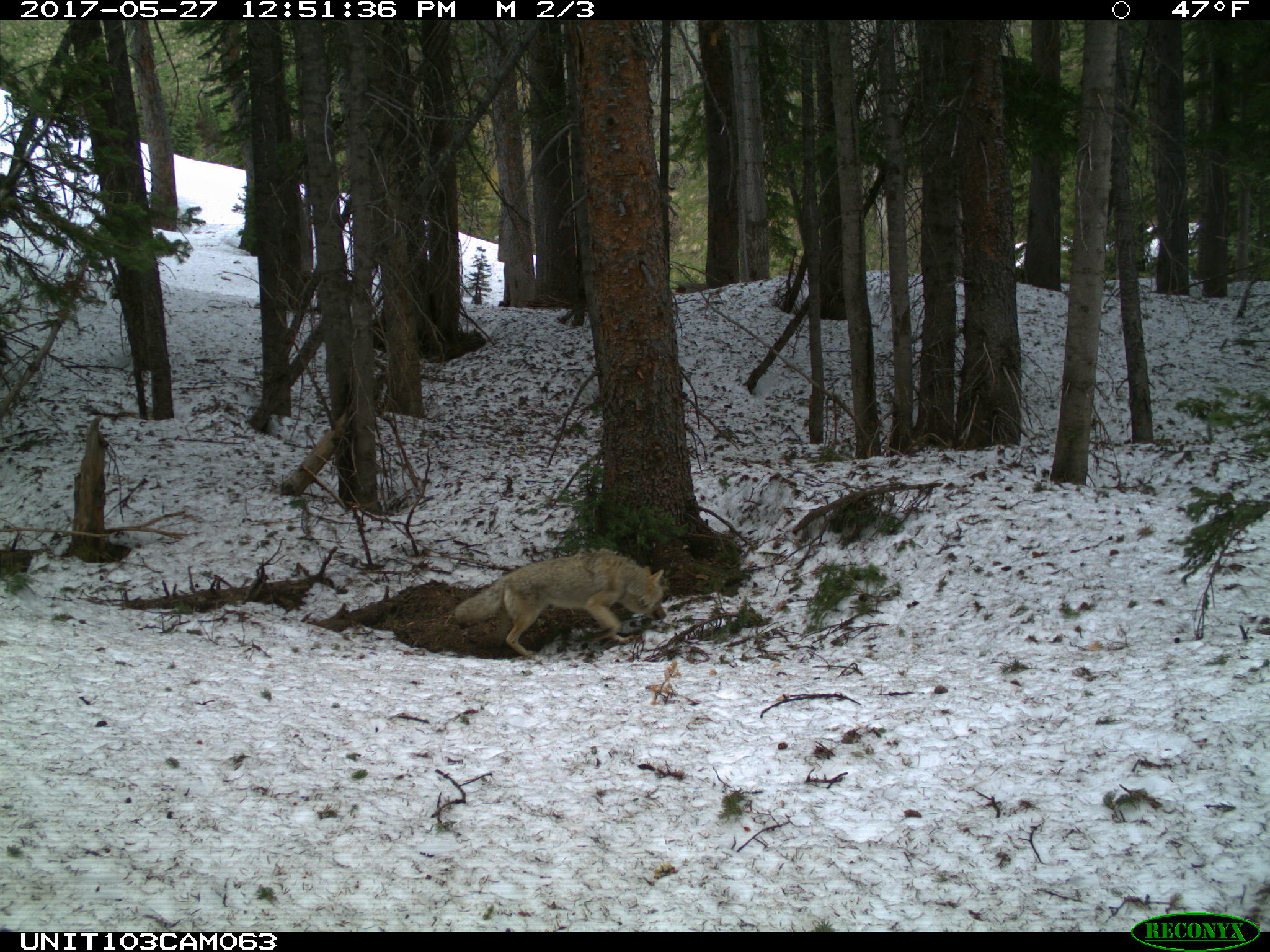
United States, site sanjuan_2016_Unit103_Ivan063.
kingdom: Animalia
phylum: Chordata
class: Mammalia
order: Carnivora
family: Canidae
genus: Canis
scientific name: Canis latrans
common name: coyote